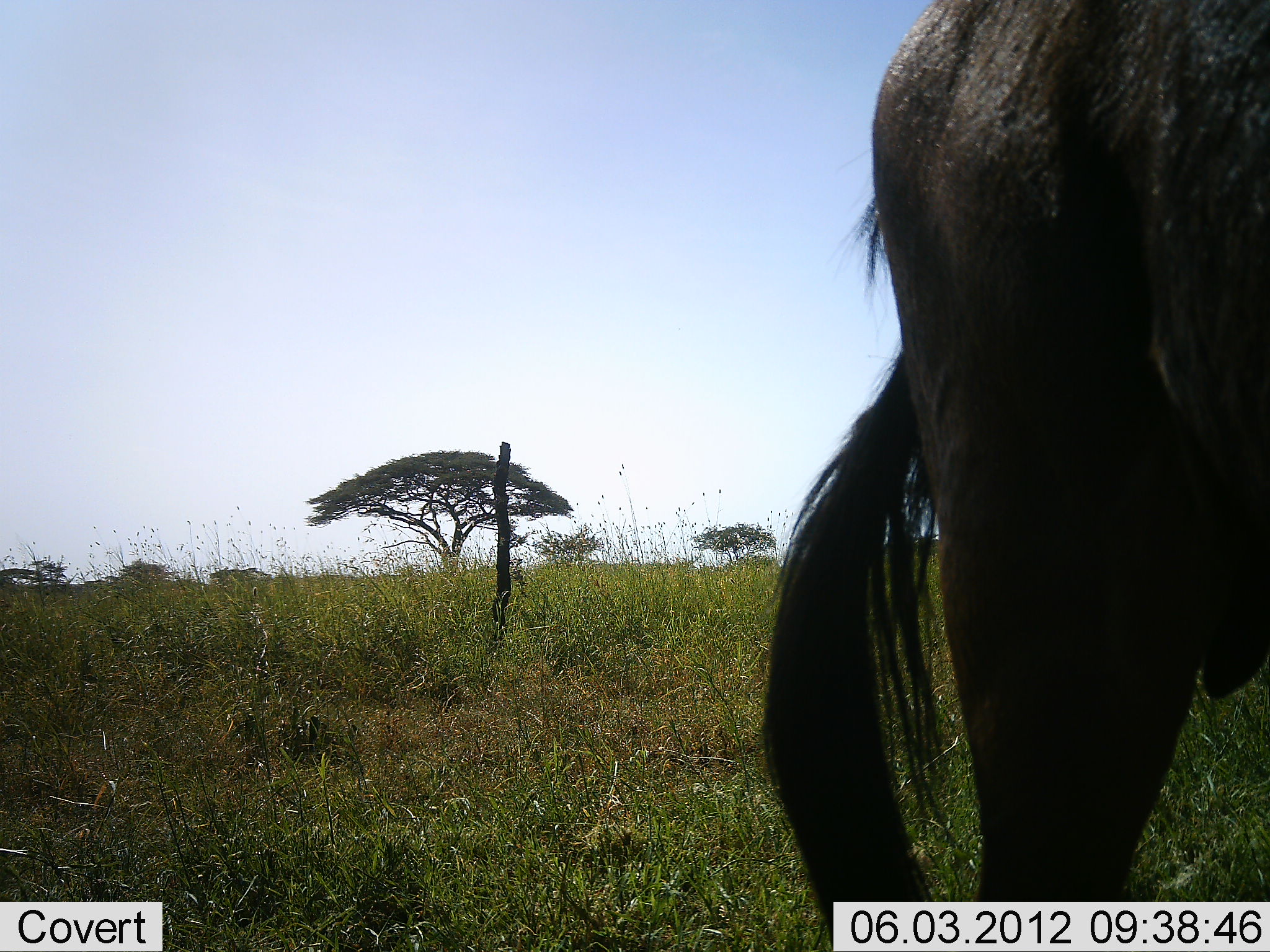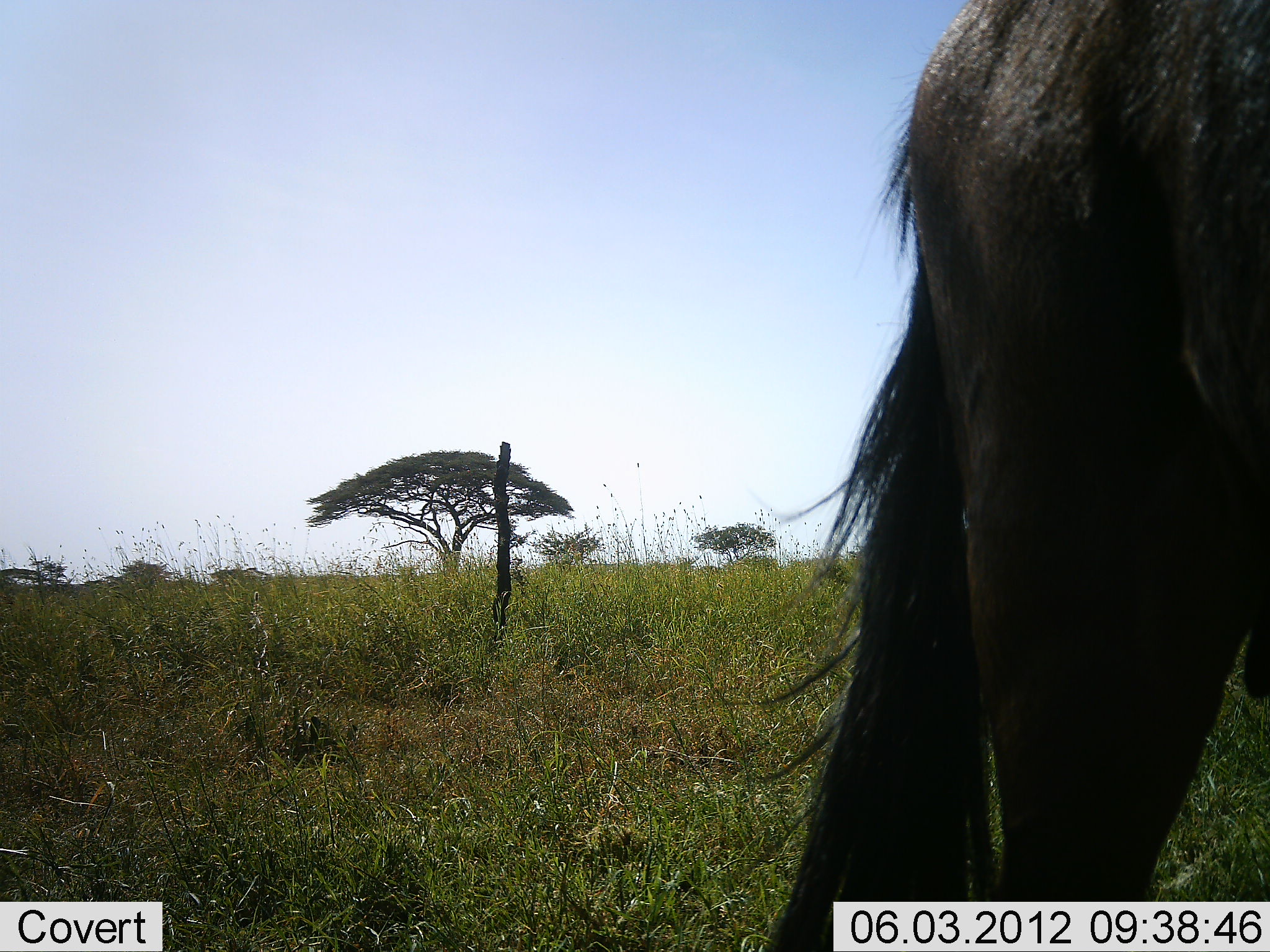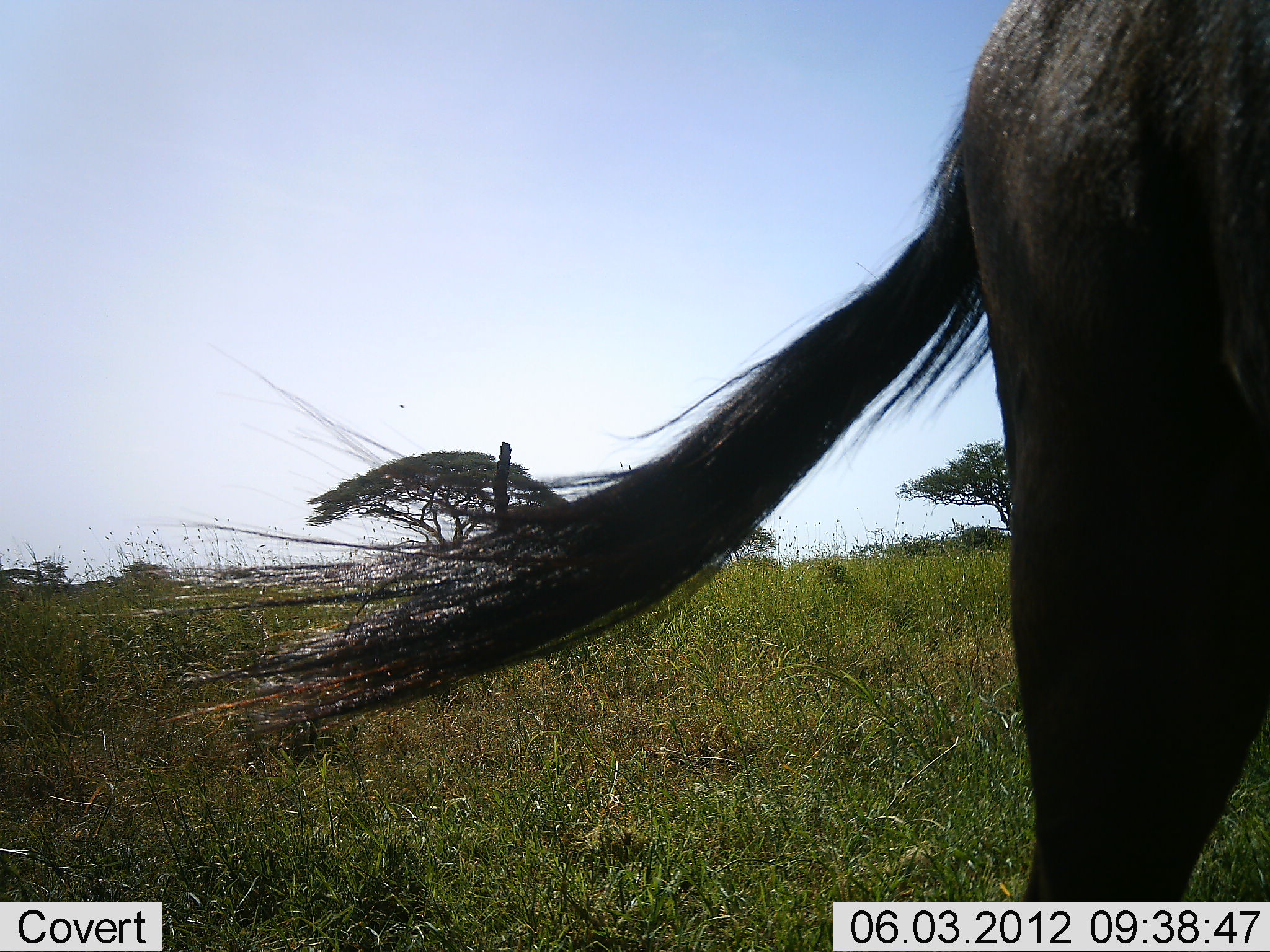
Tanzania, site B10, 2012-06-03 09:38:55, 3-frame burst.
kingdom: Animalia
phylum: Chordata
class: Mammalia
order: Artiodactyla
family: Bovidae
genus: Connochaetes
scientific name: Connochaetes taurinus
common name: blue wildebeest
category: wildebeest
Wildebeest (blue wildebeest) (Connochaetes taurinus), count 1. Behavior (volunteer vote fractions): standing 100%, resting 0%, moving 0%, interacting 0%. Young present (vote fraction): 0%. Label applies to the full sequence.